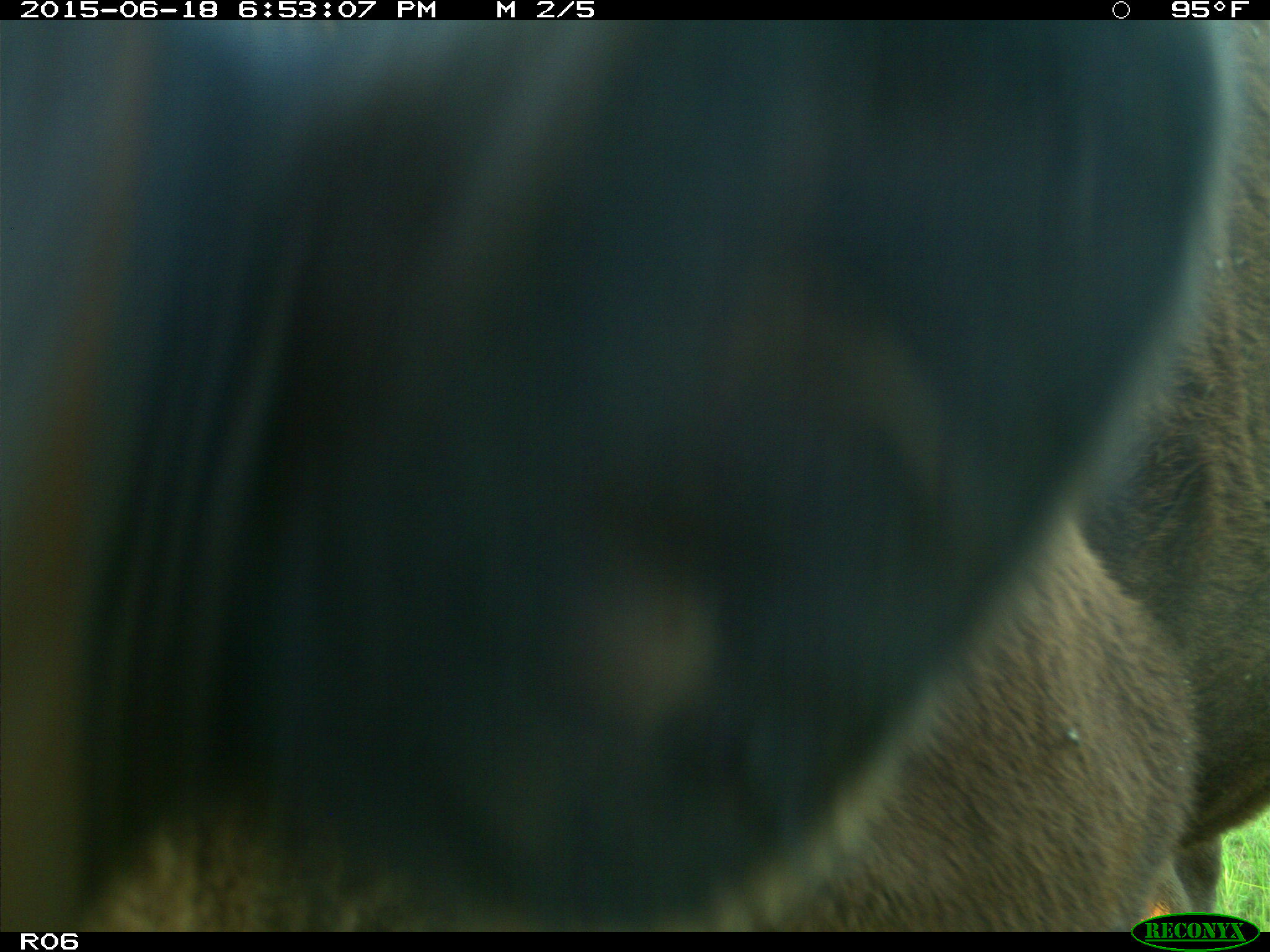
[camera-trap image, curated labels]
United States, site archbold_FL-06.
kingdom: Animalia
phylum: Chordata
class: Mammalia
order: Artiodactyla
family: Bovidae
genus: Bos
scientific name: Bos taurus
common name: domestic cow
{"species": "Bos taurus (domestic cow)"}